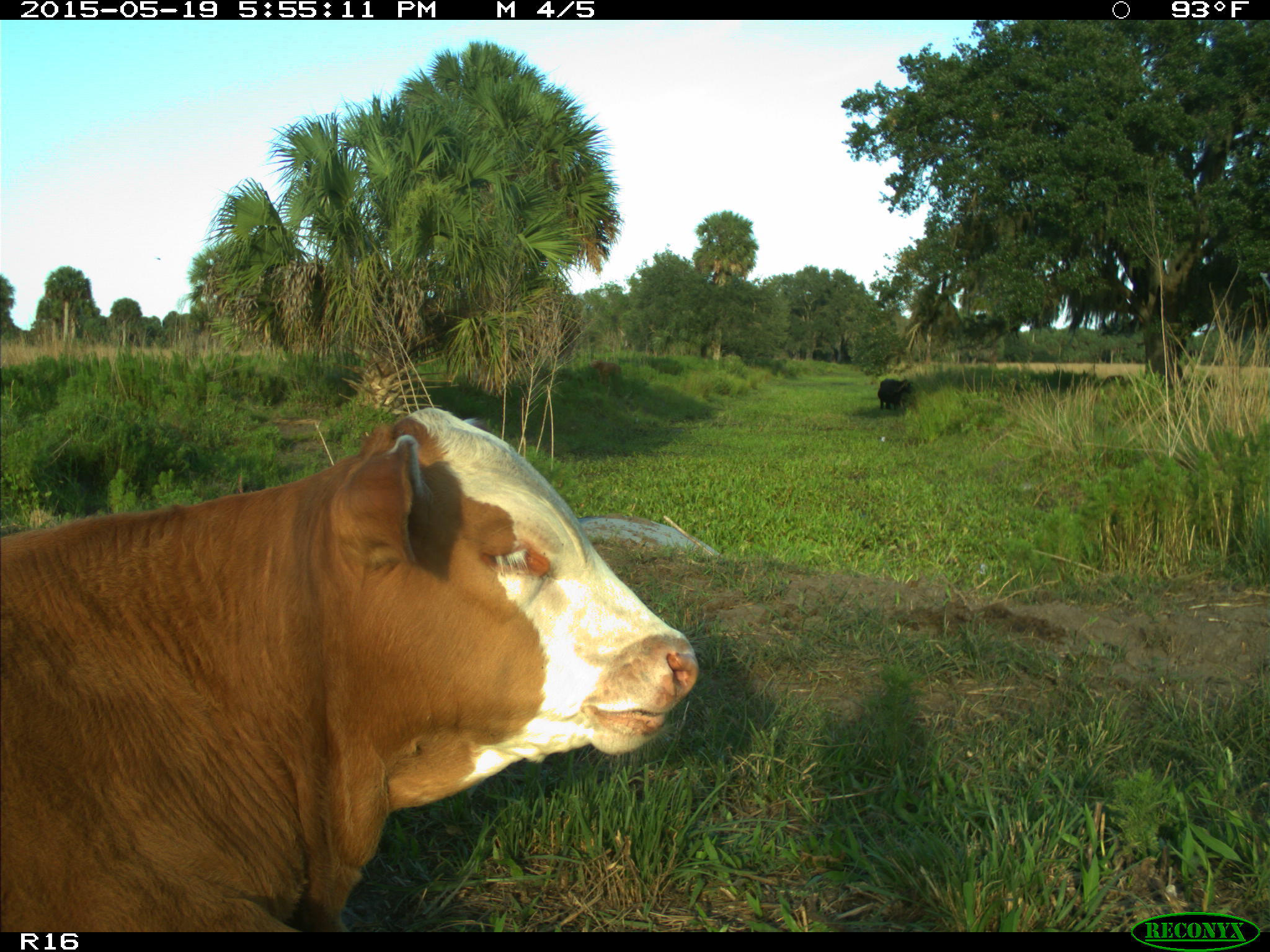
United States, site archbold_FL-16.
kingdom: Animalia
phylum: Chordata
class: Mammalia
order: Artiodactyla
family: Bovidae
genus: Bos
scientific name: Bos taurus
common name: domestic cow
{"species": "Bos taurus (domestic cow)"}